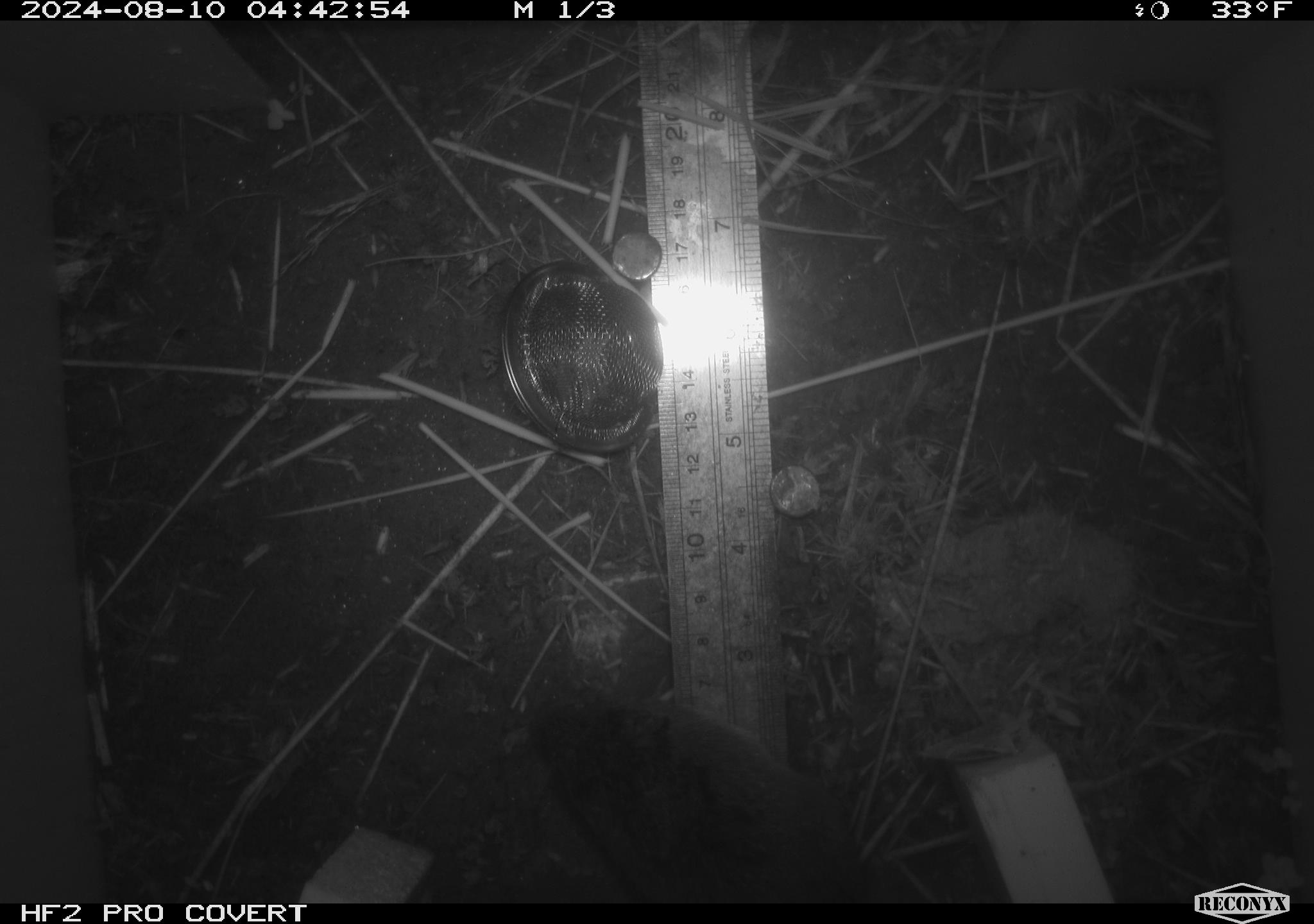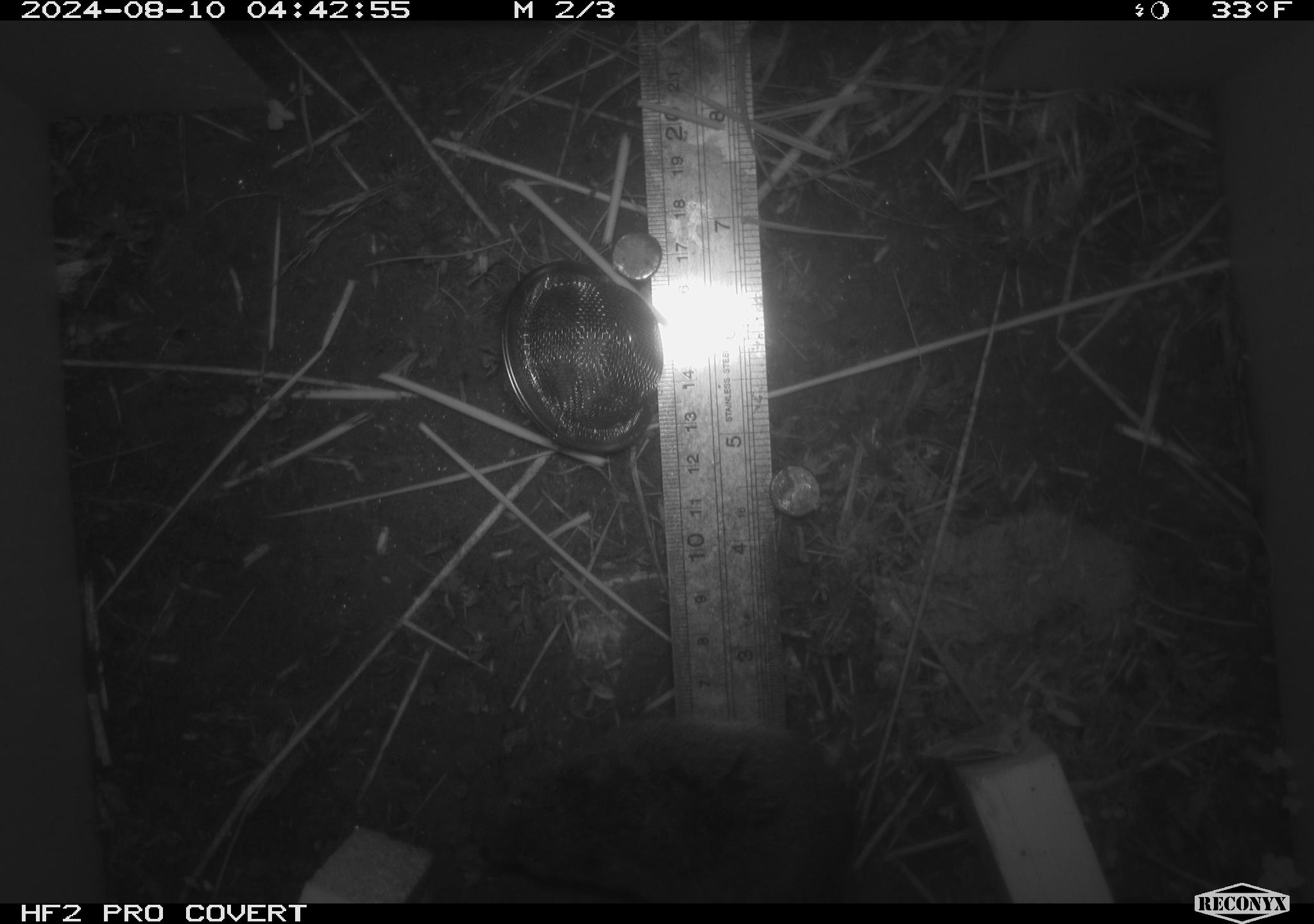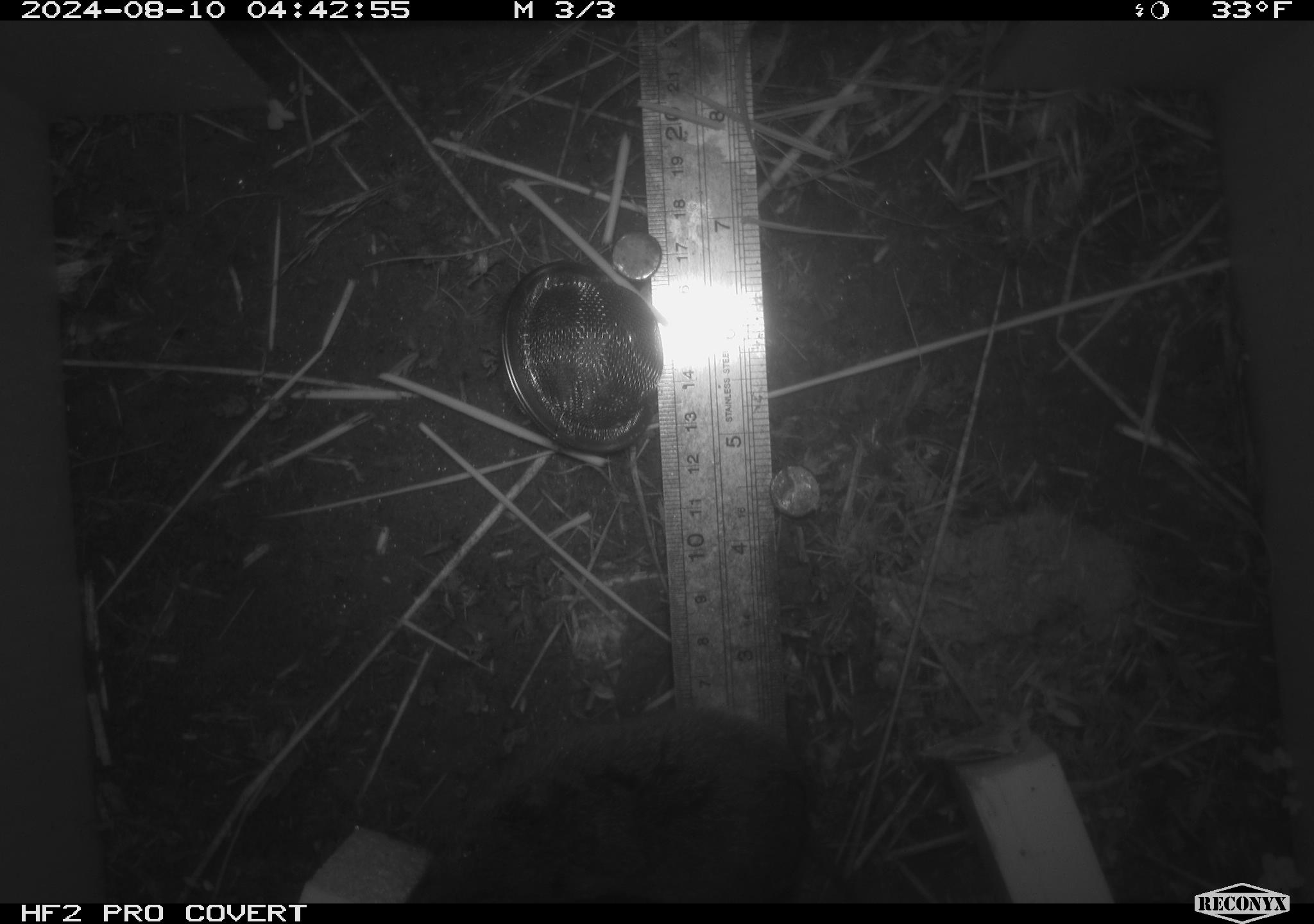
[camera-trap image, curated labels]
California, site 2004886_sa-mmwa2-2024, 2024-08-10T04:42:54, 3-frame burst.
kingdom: Animalia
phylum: Chordata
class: Mammalia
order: Rodentia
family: Cricetidae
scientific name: Arvicolinae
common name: voles, lemmings, and muskrats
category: arvicolinae subfamily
Arvicolinae subfamily (voles, lemmings, and muskrats) (Arvicolinae).